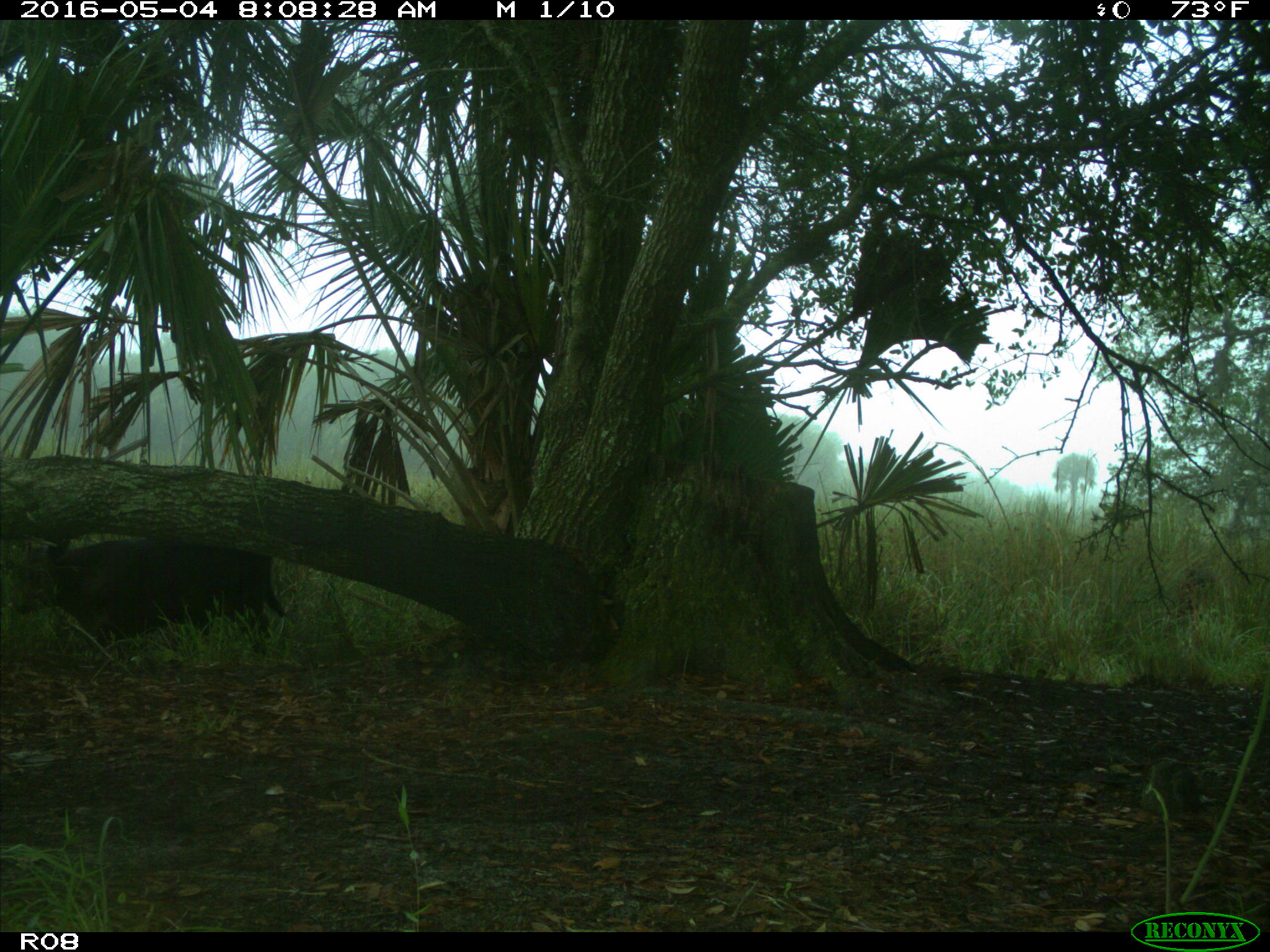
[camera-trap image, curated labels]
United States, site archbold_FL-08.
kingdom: Animalia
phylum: Chordata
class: Mammalia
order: Artiodactyla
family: Bovidae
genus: Bos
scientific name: Bos taurus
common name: domestic cow